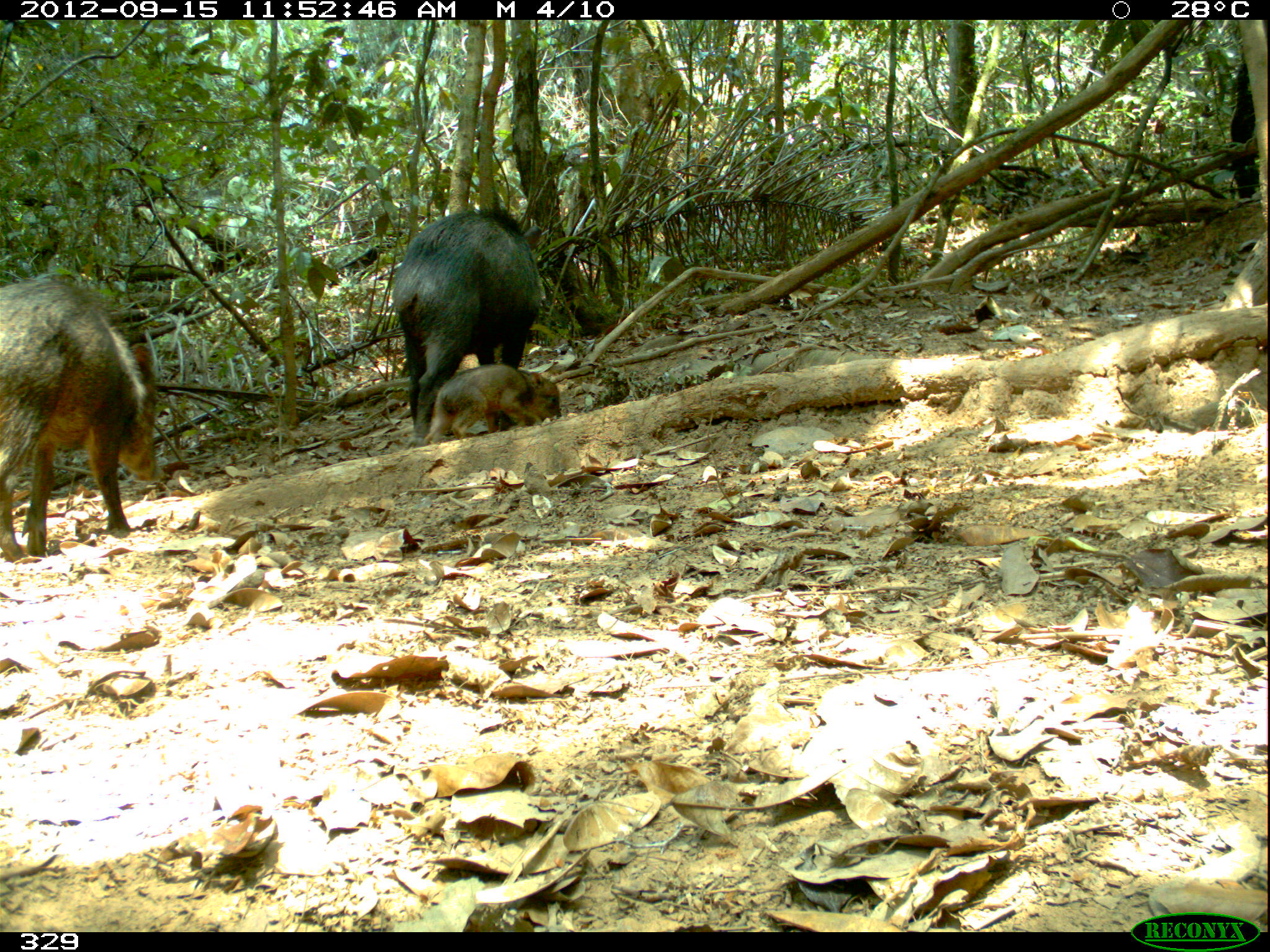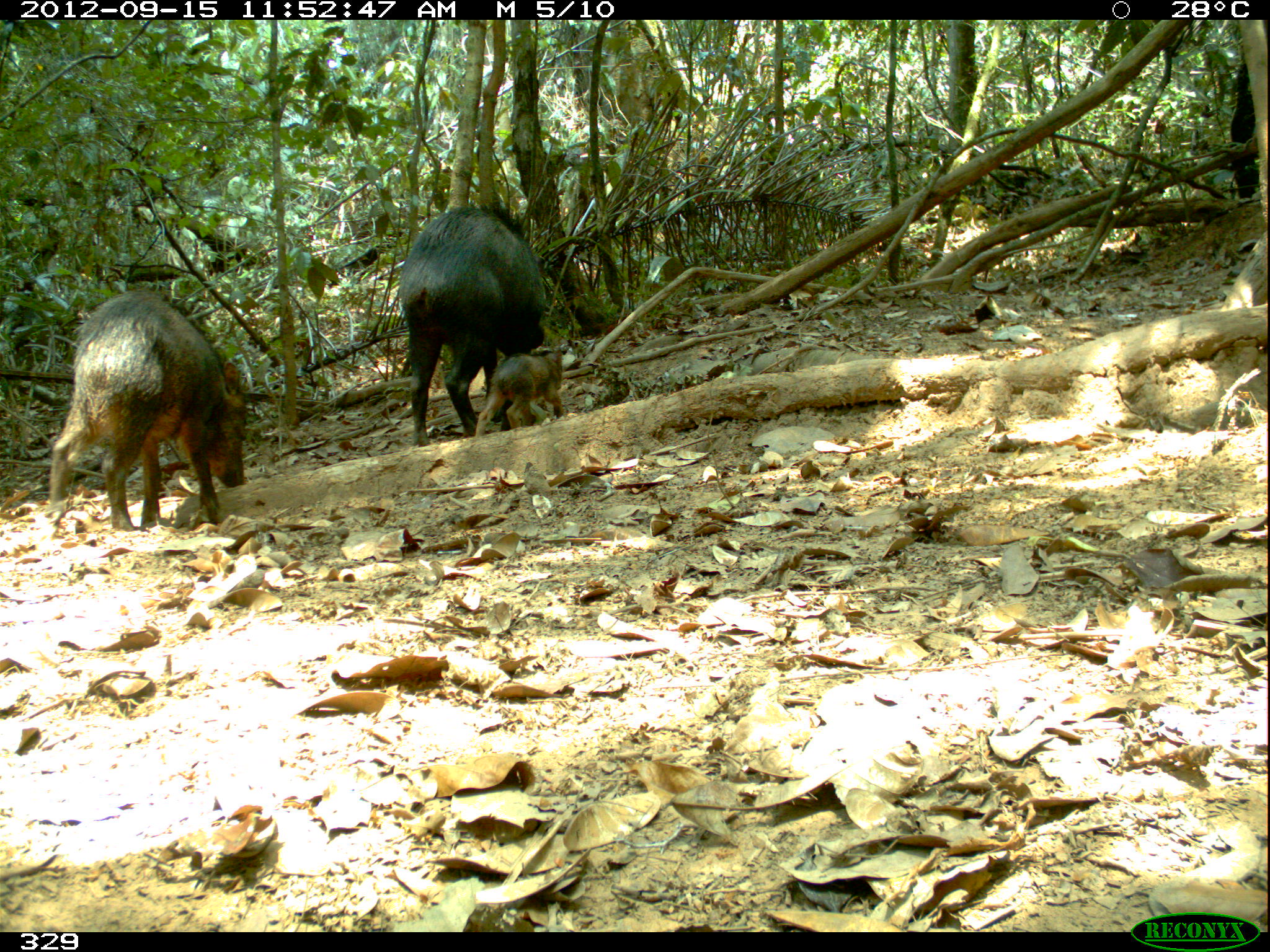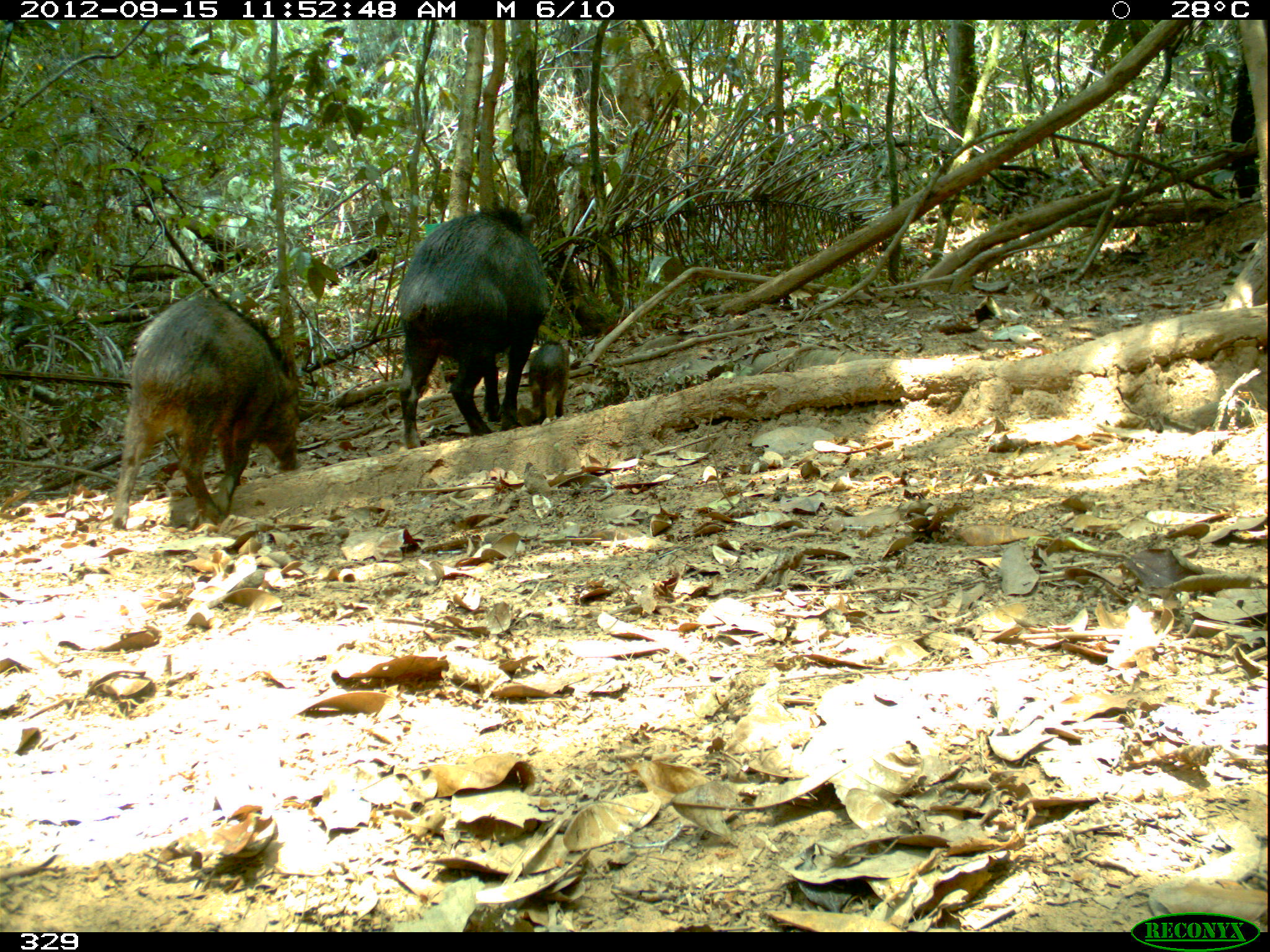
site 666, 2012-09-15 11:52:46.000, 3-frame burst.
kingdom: Animalia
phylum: Chordata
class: Mammalia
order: Artiodactyla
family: Tayassuidae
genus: Tayassu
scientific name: Tayassu pecari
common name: white-lipped peccary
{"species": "Tayassu pecari (white-lipped peccary)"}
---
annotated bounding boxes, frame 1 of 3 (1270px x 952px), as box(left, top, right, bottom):
tayassu pecari: box(1, 274, 163, 563); box(393, 207, 541, 448); box(421, 365, 562, 443)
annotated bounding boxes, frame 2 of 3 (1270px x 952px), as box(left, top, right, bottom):
tayassu pecari: box(50, 291, 248, 535); box(398, 202, 543, 445); box(474, 349, 569, 436)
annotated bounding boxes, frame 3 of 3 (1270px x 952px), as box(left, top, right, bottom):
tayassu pecari: box(112, 295, 299, 532); box(397, 196, 550, 448); box(529, 338, 568, 424)